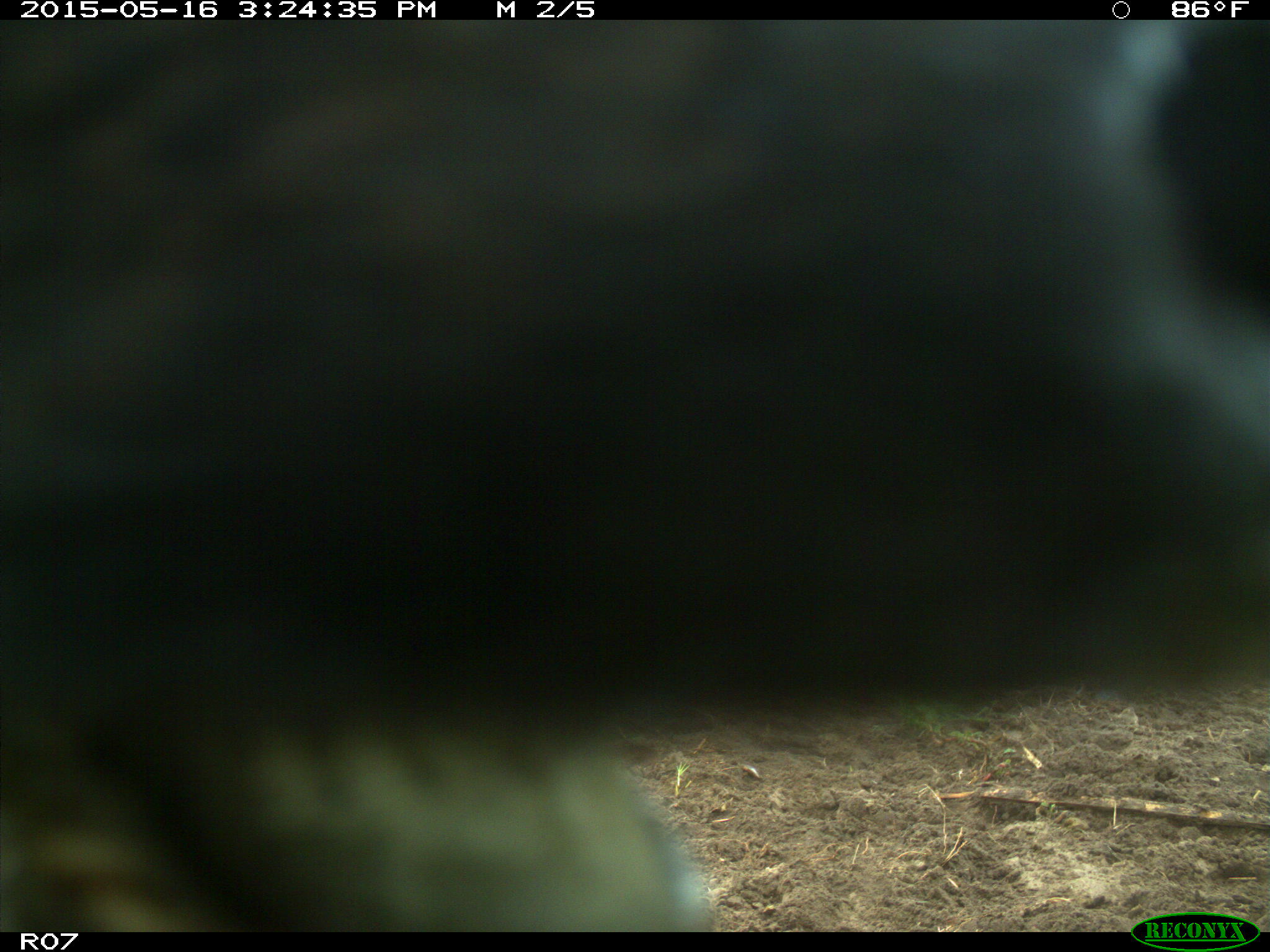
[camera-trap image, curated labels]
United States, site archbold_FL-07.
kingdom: Animalia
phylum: Chordata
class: Mammalia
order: Artiodactyla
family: Bovidae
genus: Bos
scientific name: Bos taurus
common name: domestic cow